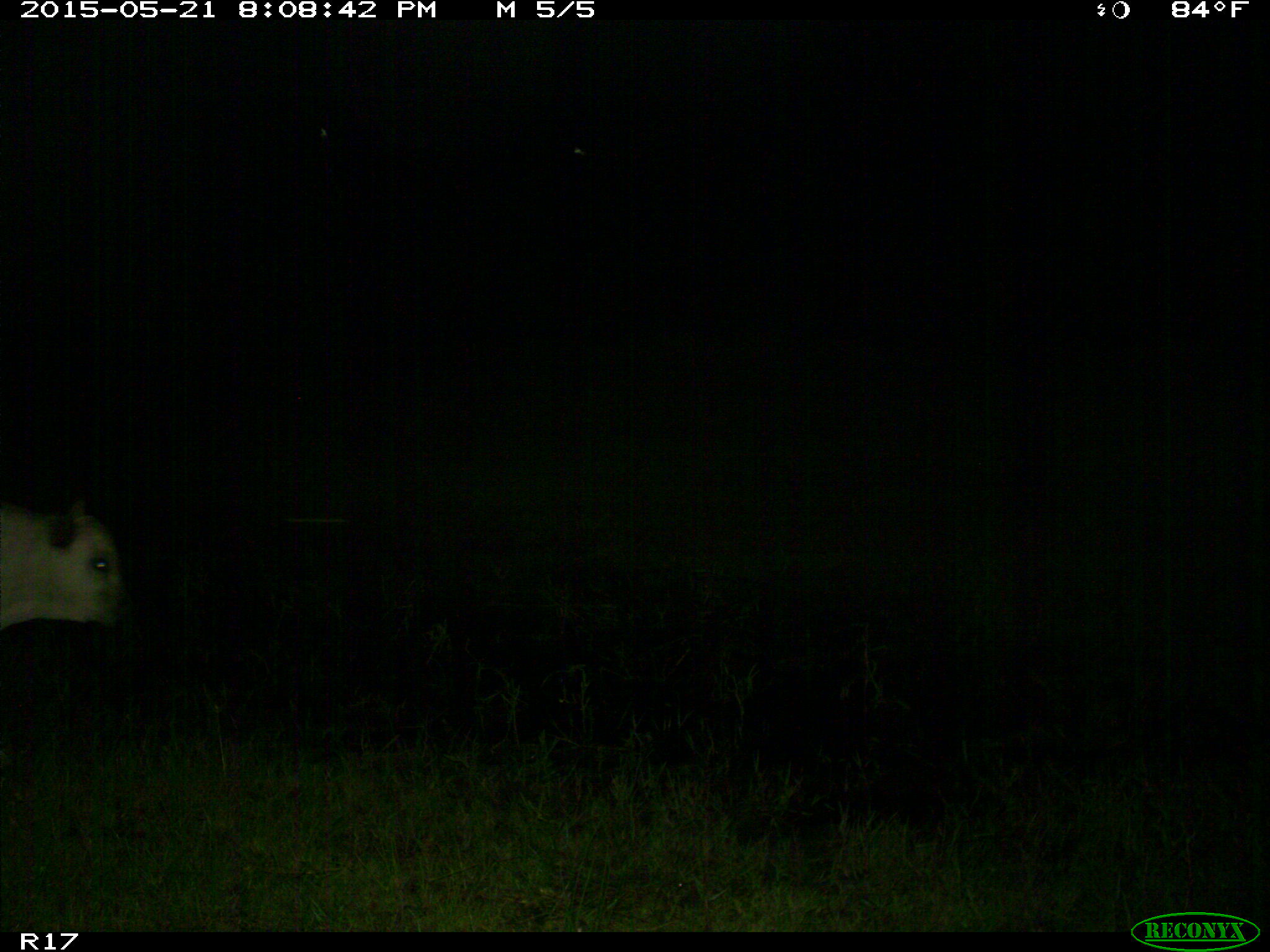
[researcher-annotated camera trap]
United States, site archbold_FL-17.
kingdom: Animalia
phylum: Chordata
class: Mammalia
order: Artiodactyla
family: Bovidae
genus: Bos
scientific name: Bos taurus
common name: domestic cow